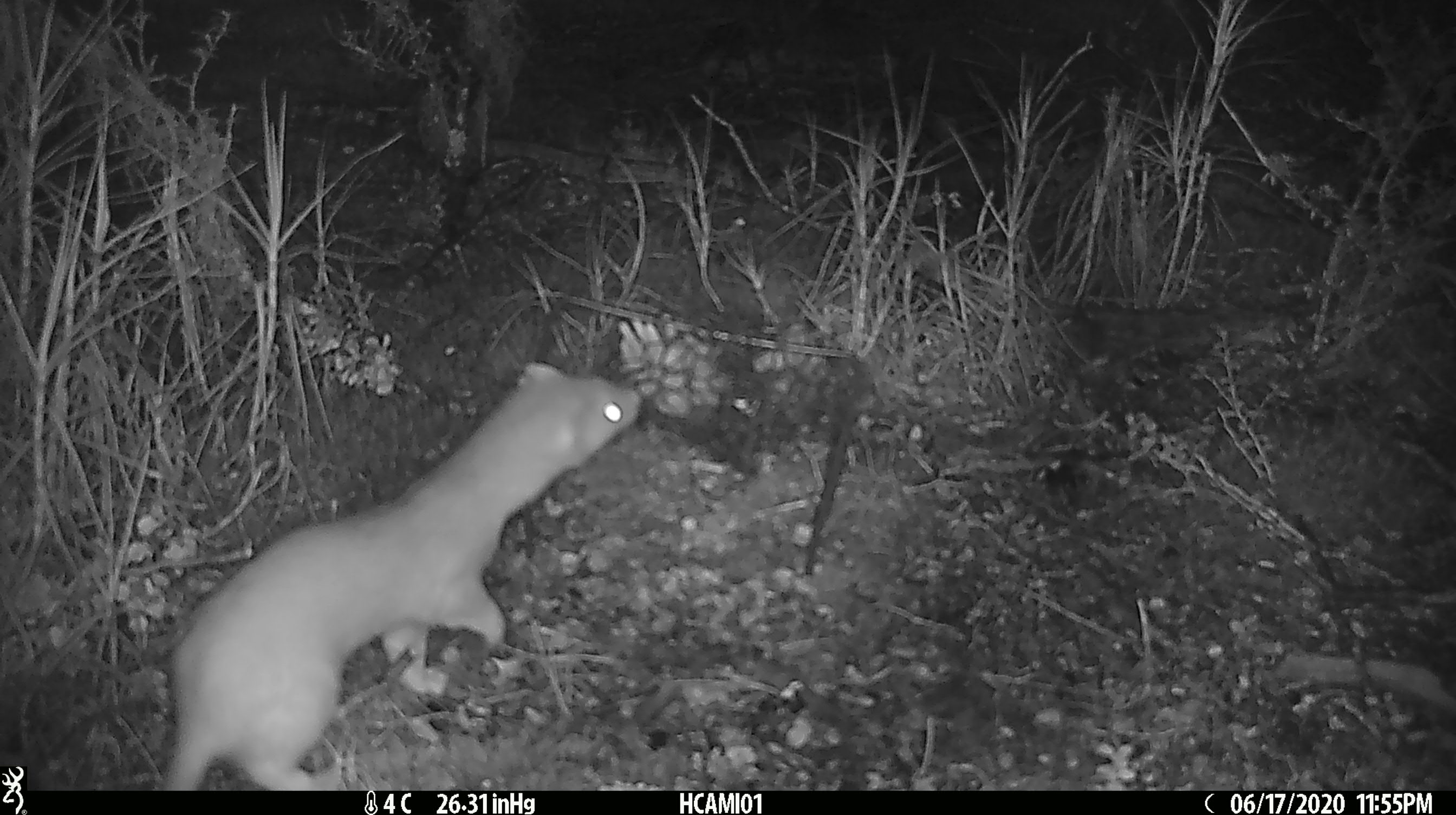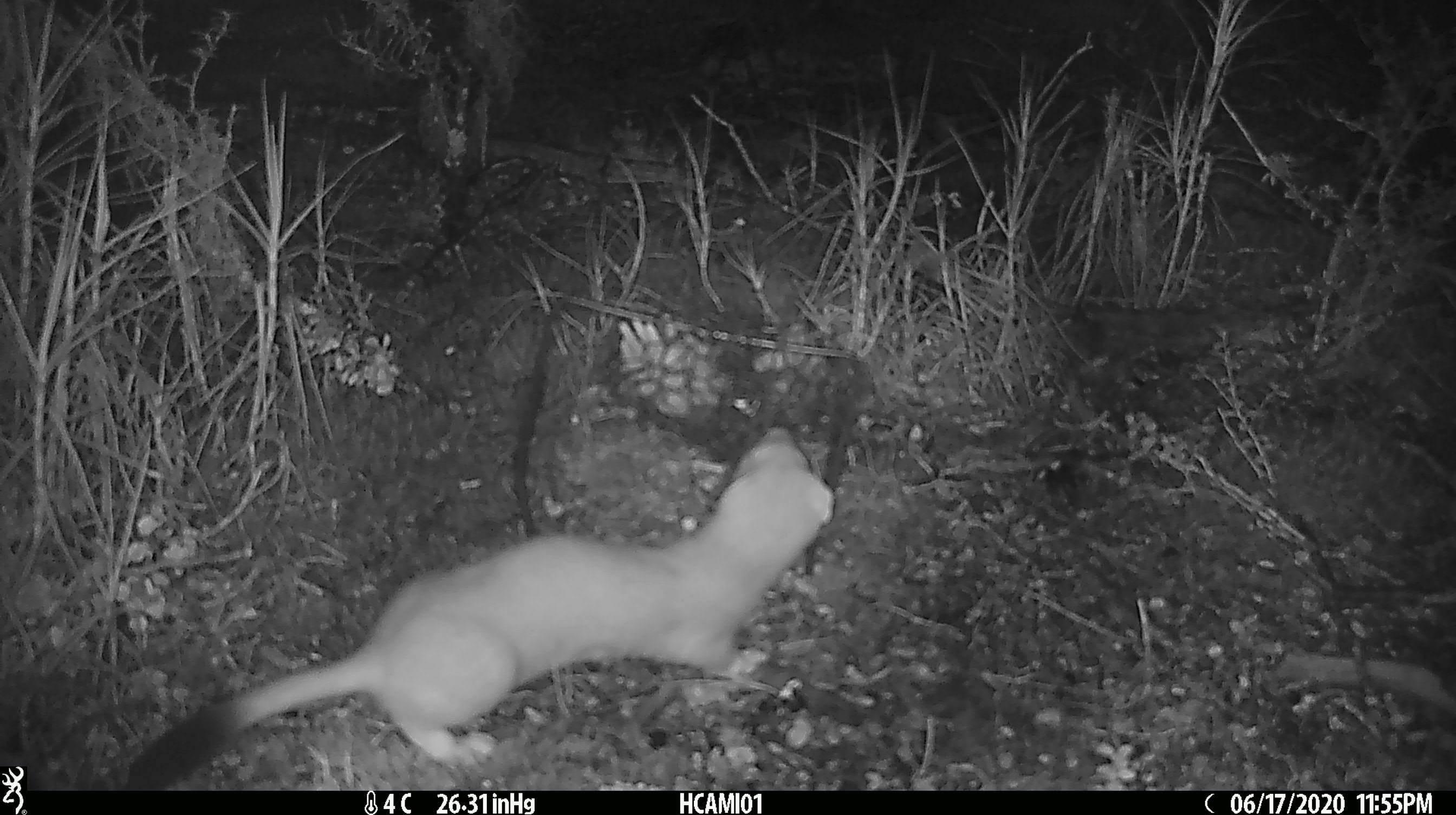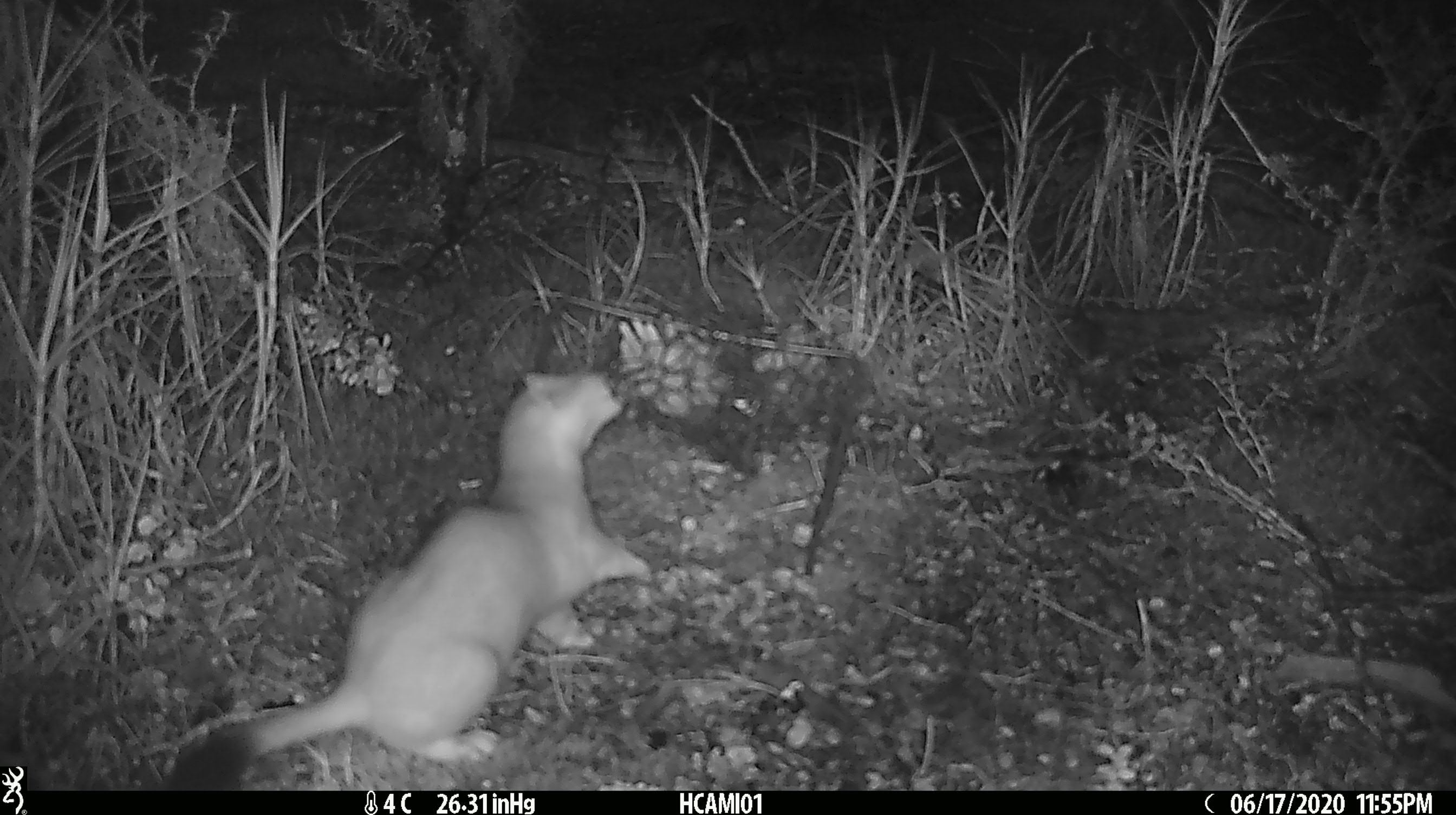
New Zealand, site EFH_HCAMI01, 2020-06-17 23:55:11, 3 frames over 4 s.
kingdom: Animalia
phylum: Chordata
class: Mammalia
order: Carnivora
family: Mustelidae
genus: Mustela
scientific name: Mustela erminea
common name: stoat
Stoat (Mustela erminea).